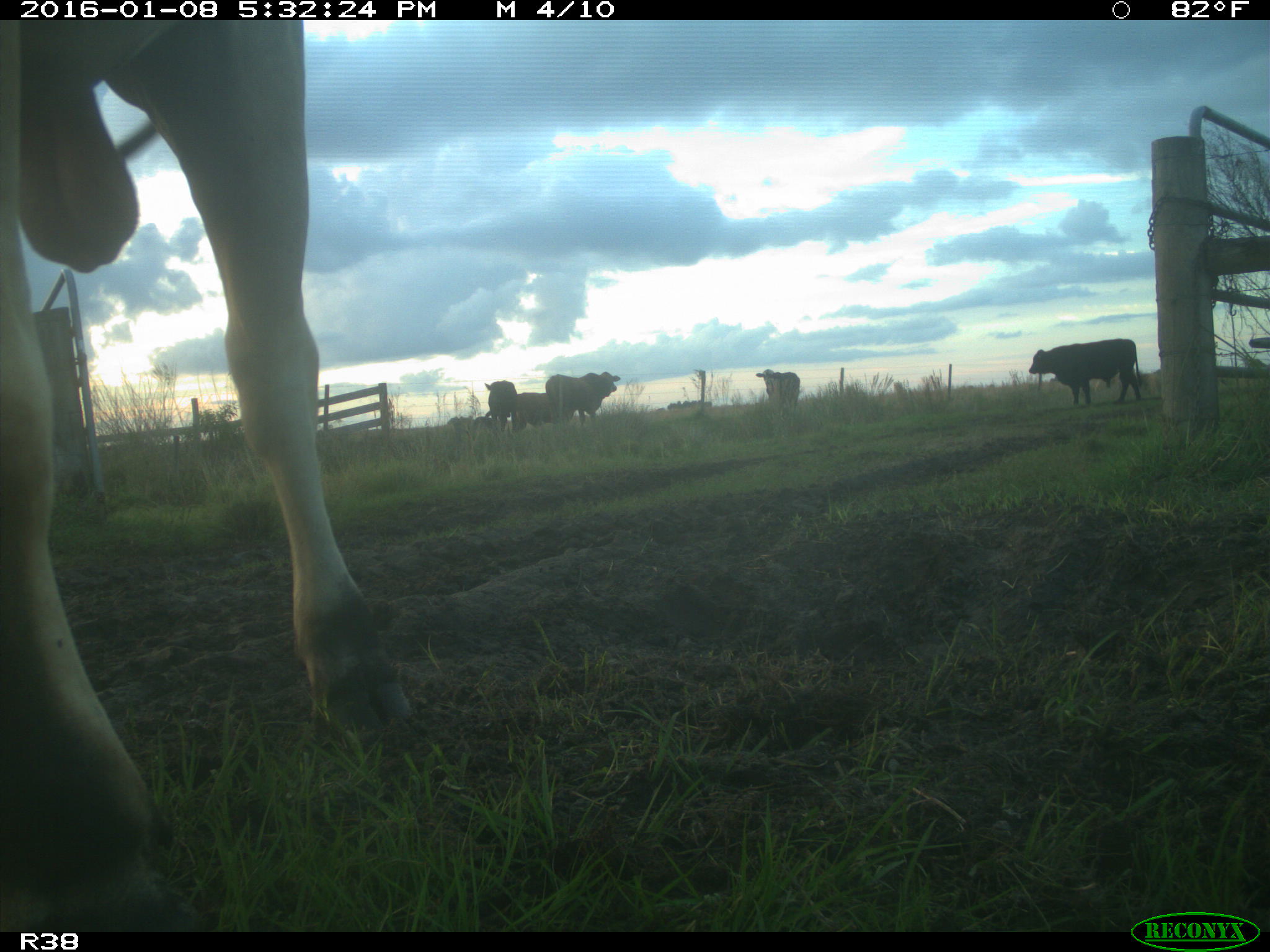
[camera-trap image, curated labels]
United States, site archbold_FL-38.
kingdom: Animalia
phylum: Chordata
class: Mammalia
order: Artiodactyla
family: Bovidae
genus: Bos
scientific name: Bos taurus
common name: domestic cow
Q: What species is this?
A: Bos taurus (domestic cow).